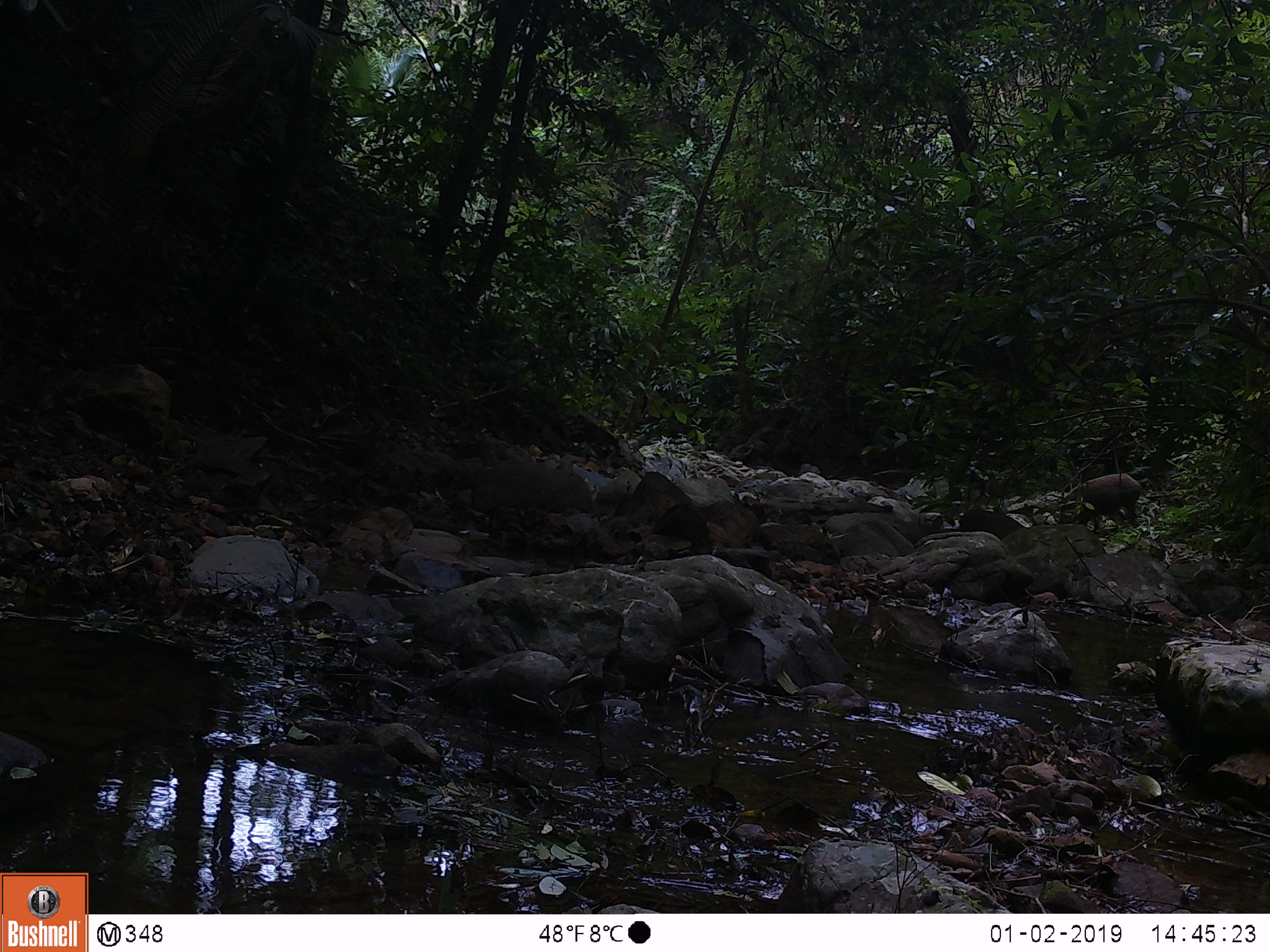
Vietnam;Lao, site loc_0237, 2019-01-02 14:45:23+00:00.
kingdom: Animalia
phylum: Chordata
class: Mammalia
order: Artiodactyla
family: Suidae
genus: Sus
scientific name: Sus scrofa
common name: eurasian wild pig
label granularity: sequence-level